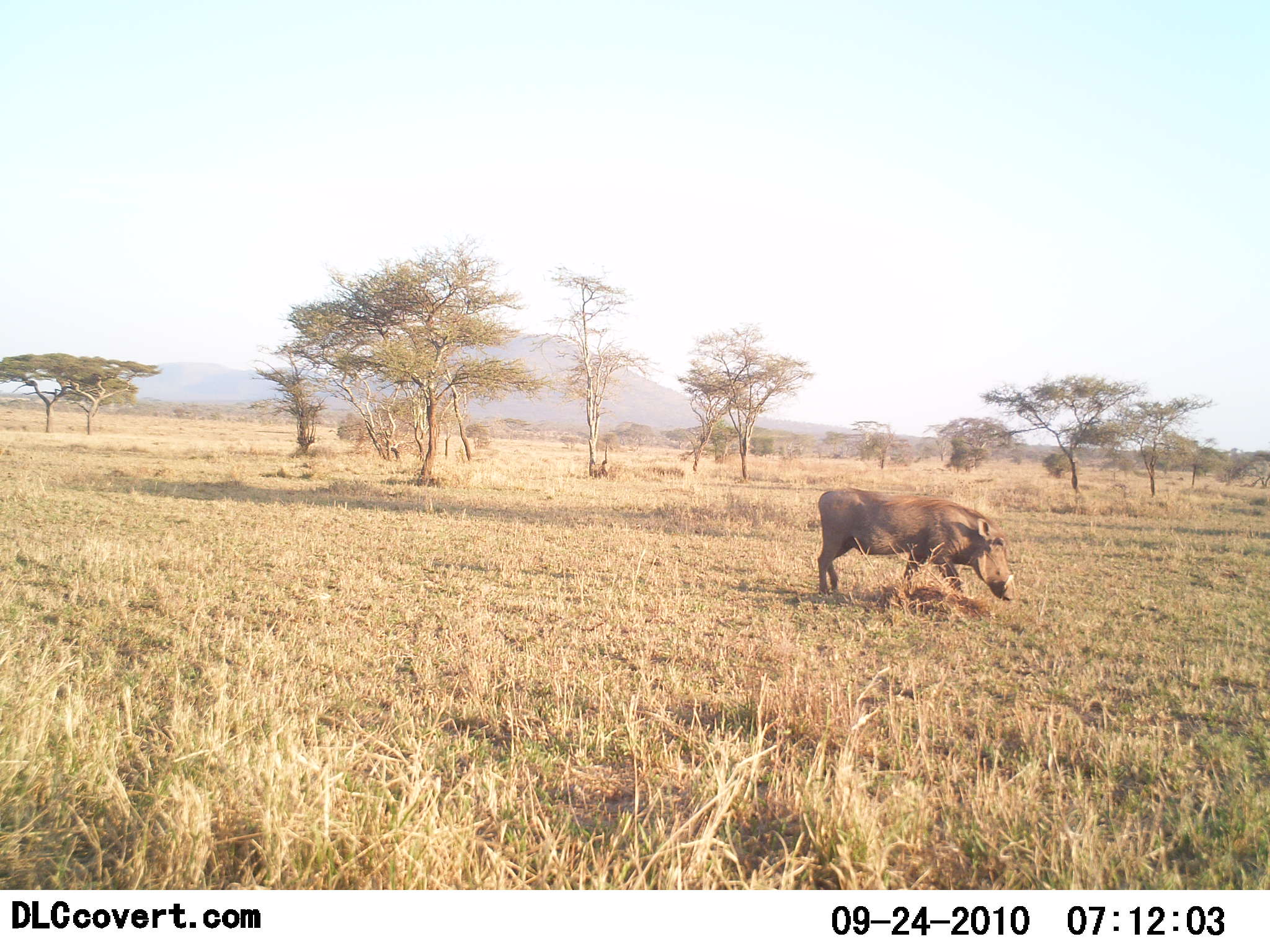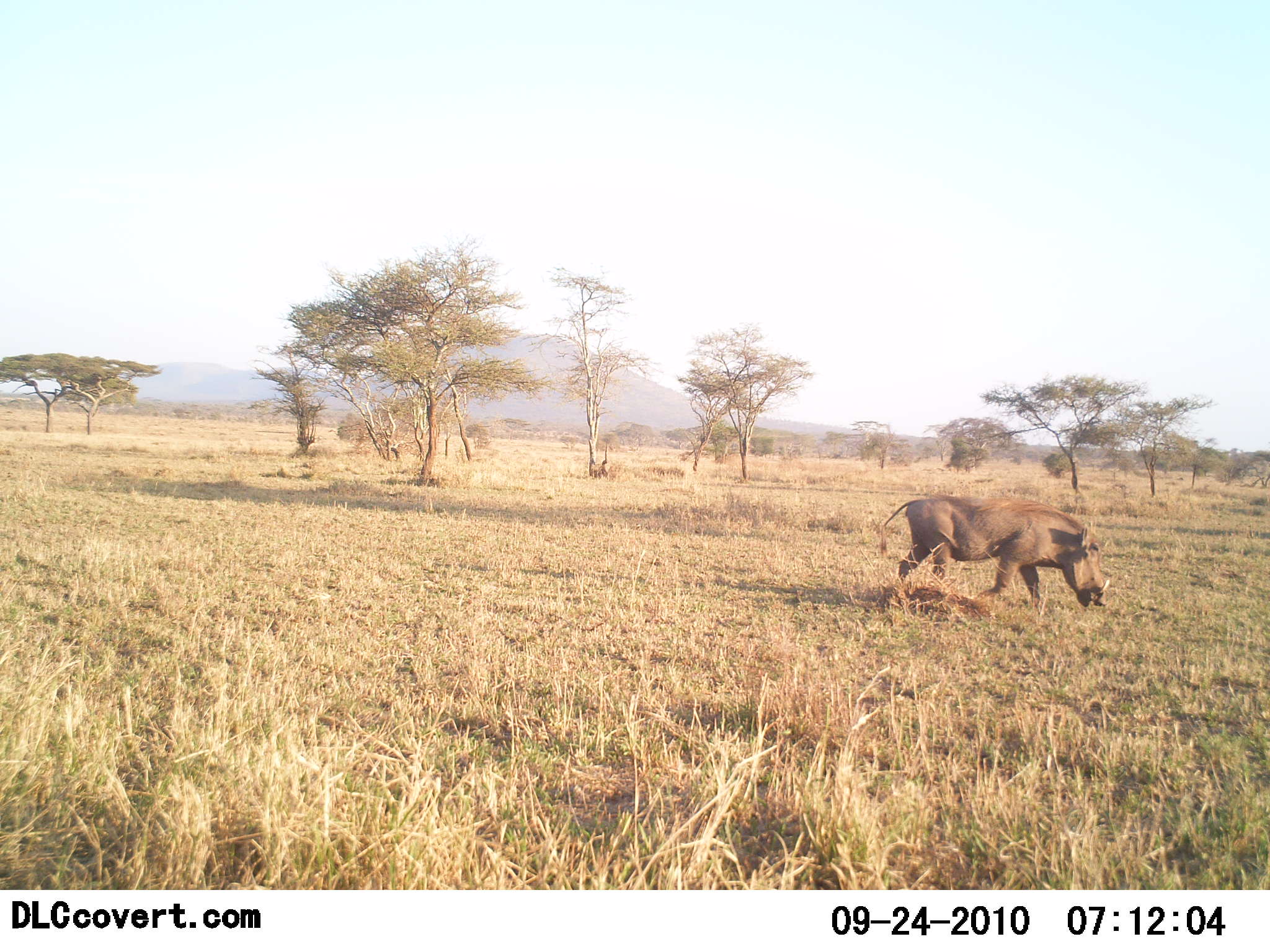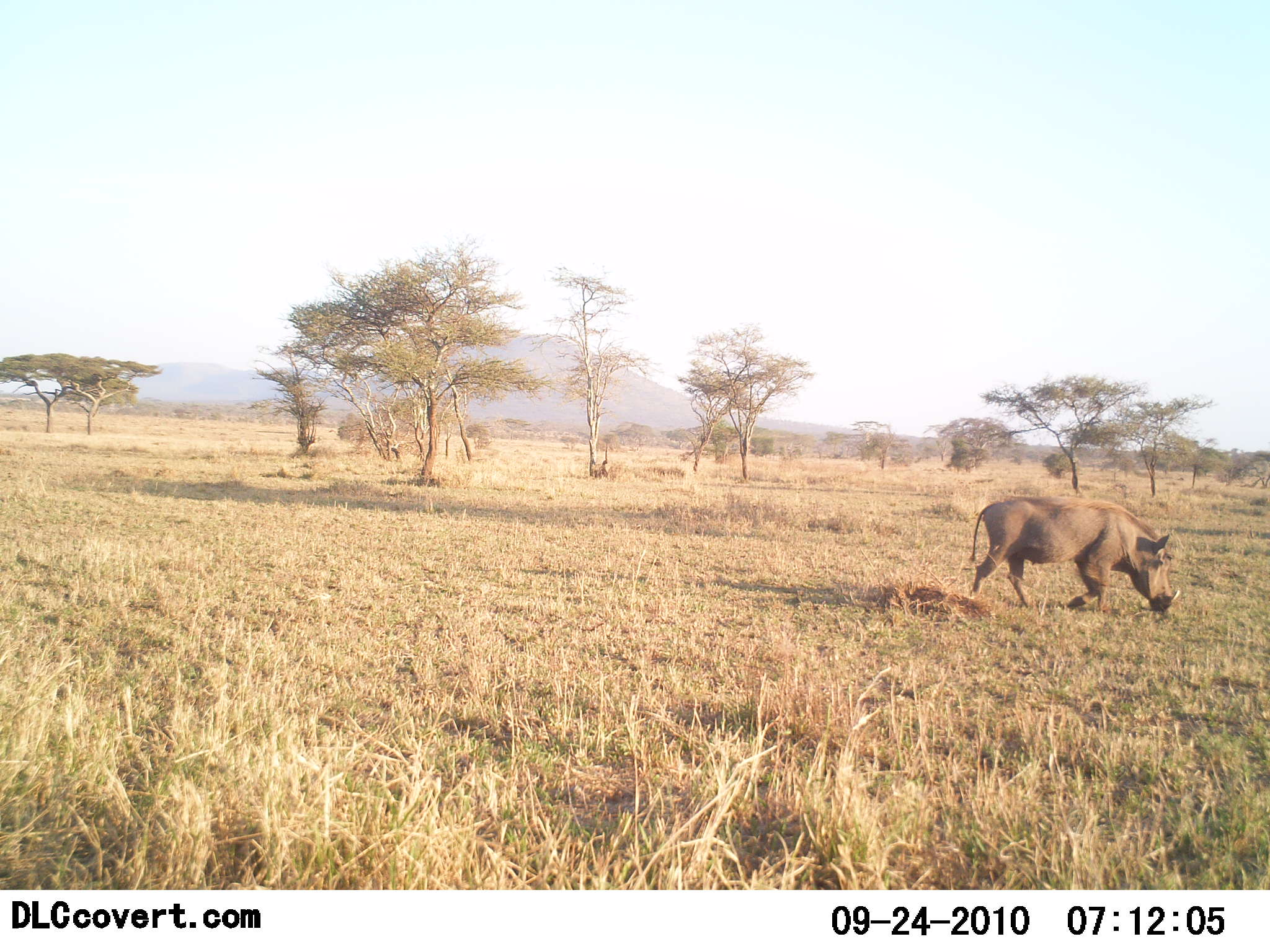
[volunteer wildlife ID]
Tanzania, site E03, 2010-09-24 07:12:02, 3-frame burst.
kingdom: Animalia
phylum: Chordata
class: Mammalia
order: Artiodactyla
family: Suidae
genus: Phacochoerus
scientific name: Phacochoerus africanus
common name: warthog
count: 1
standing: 0%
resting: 0%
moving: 100%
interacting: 0%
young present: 0%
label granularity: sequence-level